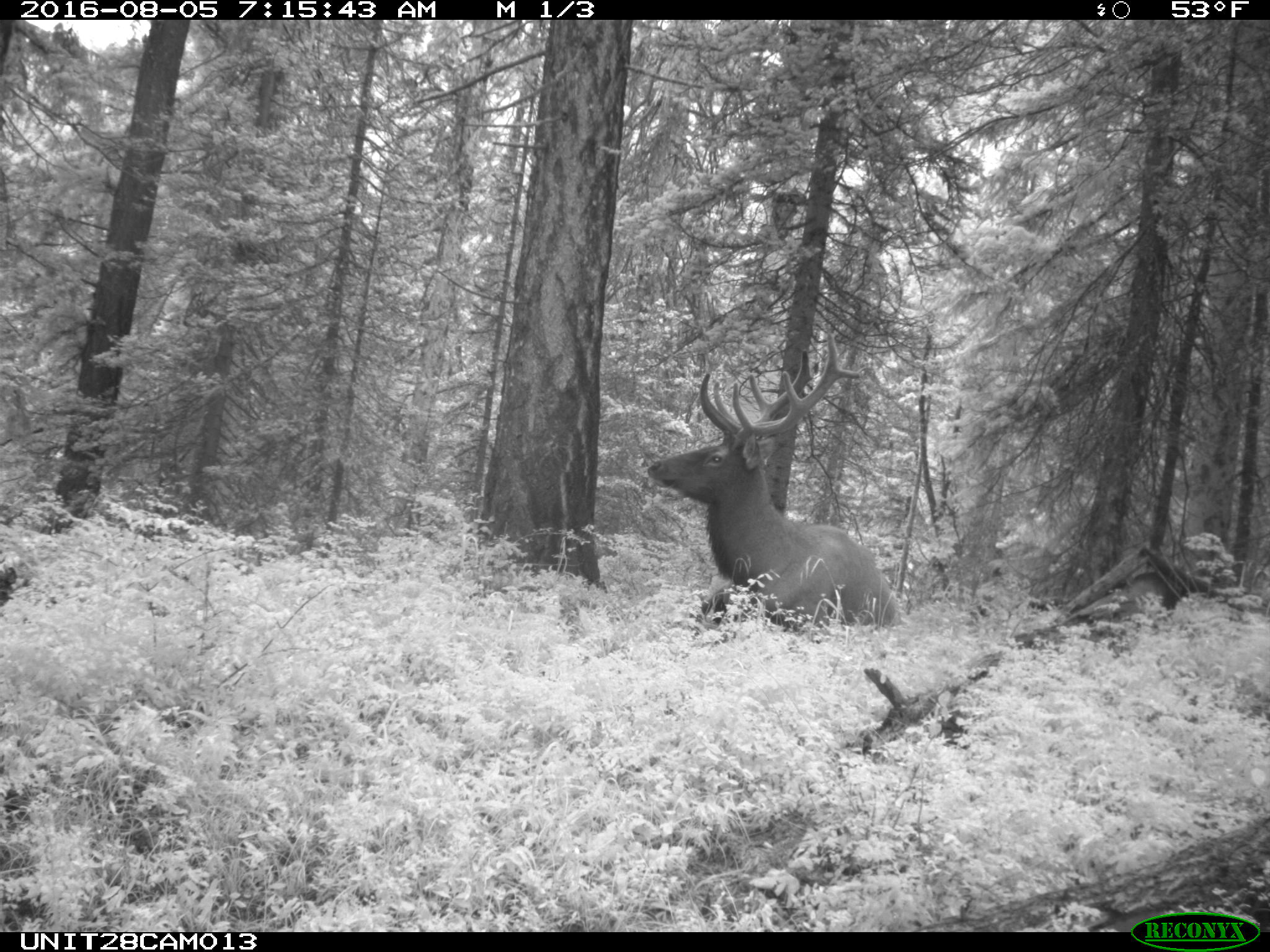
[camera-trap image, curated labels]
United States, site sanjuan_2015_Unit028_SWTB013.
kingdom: Animalia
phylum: Chordata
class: Mammalia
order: Artiodactyla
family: Cervidae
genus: Cervus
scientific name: Cervus elaphus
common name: red deer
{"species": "Cervus elaphus (red deer)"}